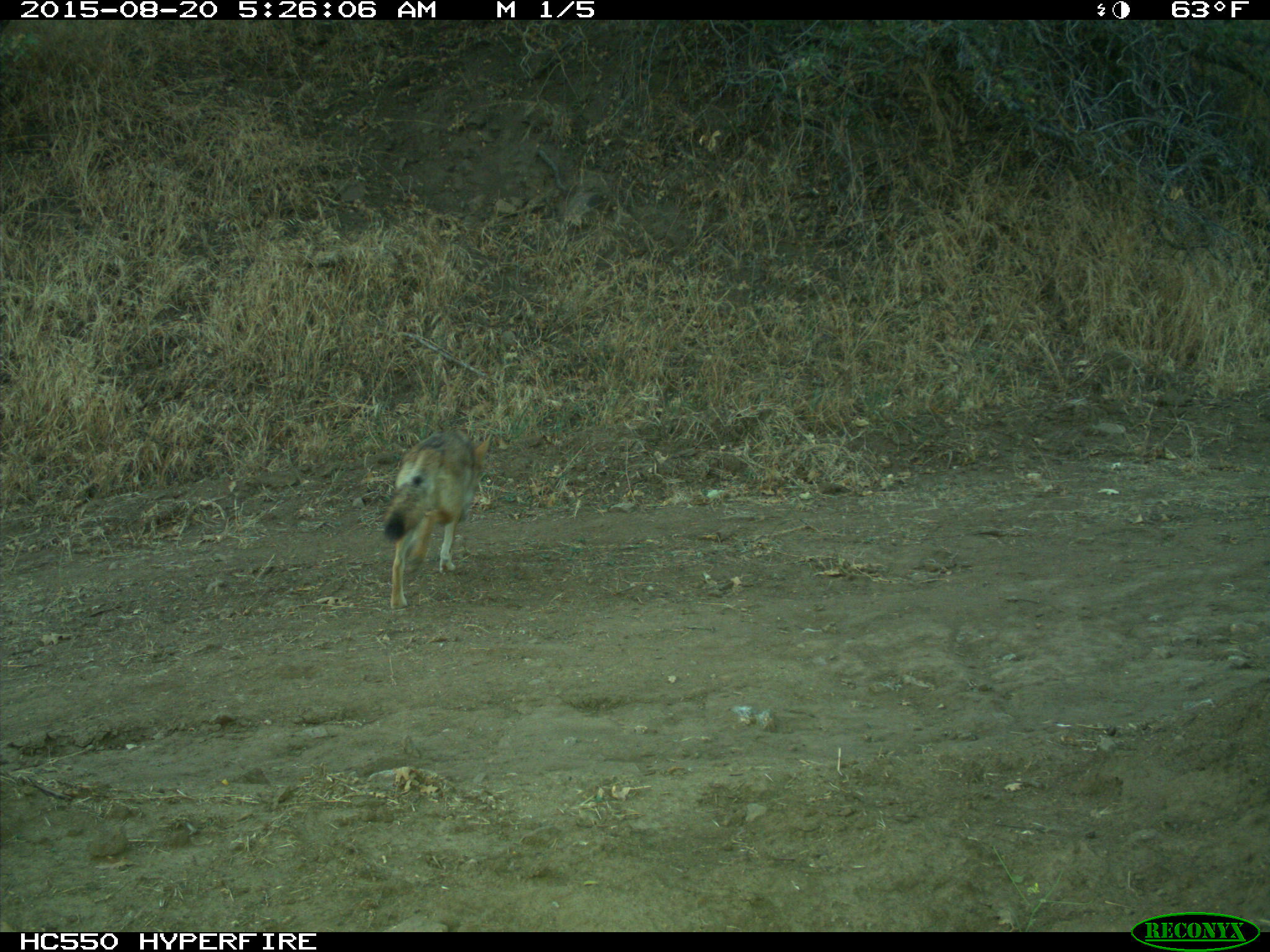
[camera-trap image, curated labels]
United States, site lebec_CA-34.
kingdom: Animalia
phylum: Chordata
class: Mammalia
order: Carnivora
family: Canidae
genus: Canis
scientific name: Canis latrans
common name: coyote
Canis latrans (coyote).